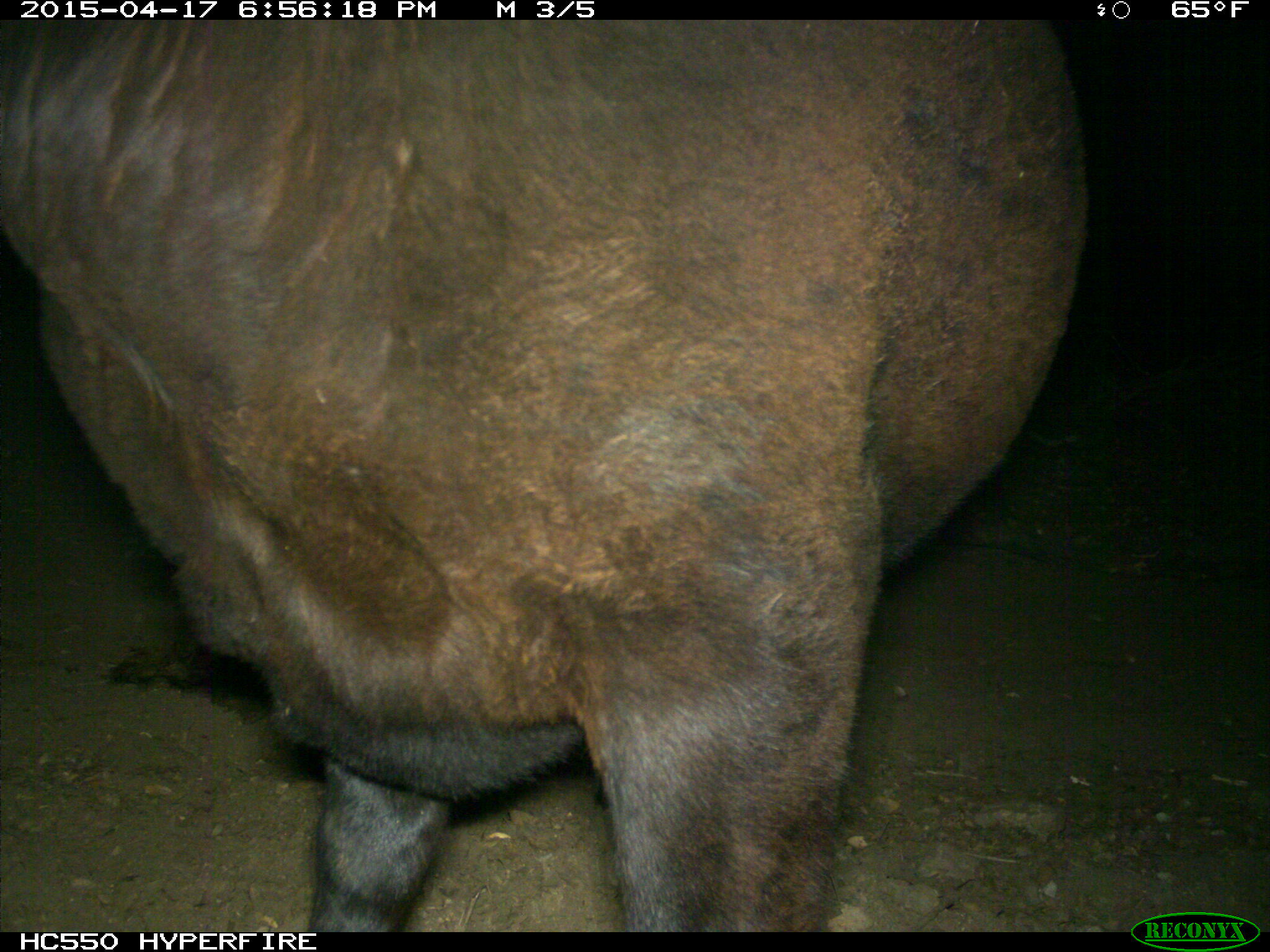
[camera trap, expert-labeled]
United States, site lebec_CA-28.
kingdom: Animalia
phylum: Chordata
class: Mammalia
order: Artiodactyla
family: Bovidae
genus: Bos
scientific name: Bos taurus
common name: domestic cow